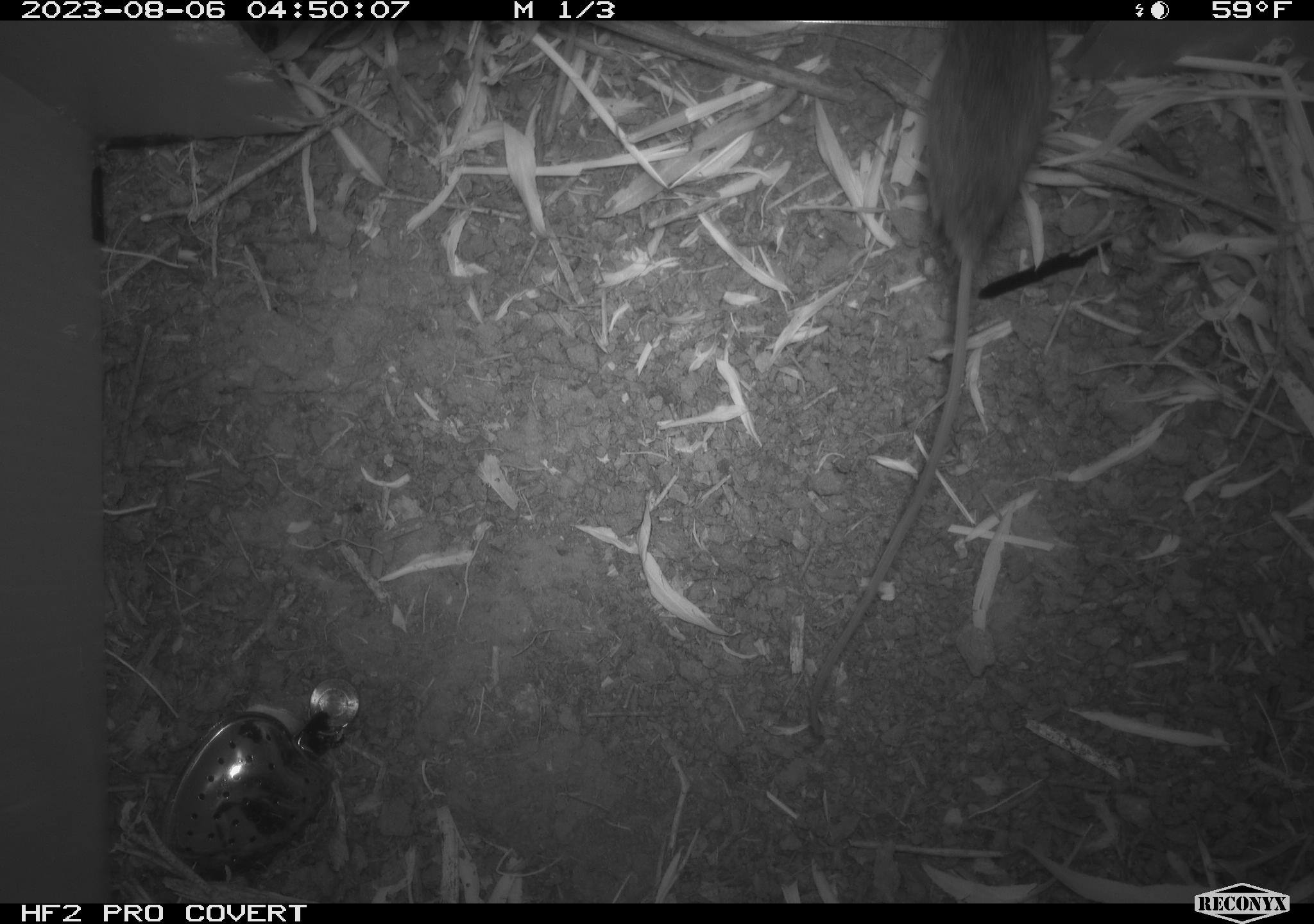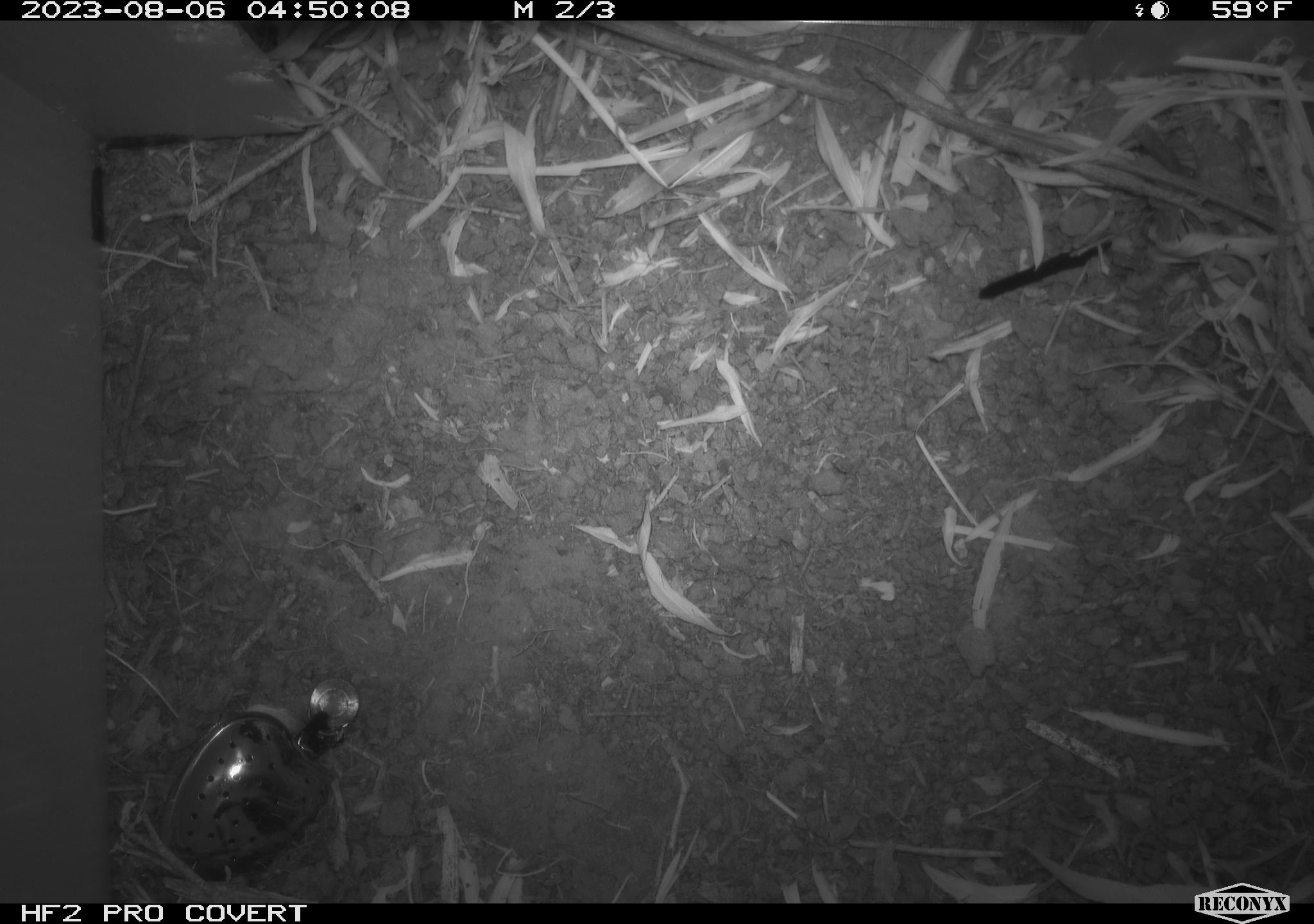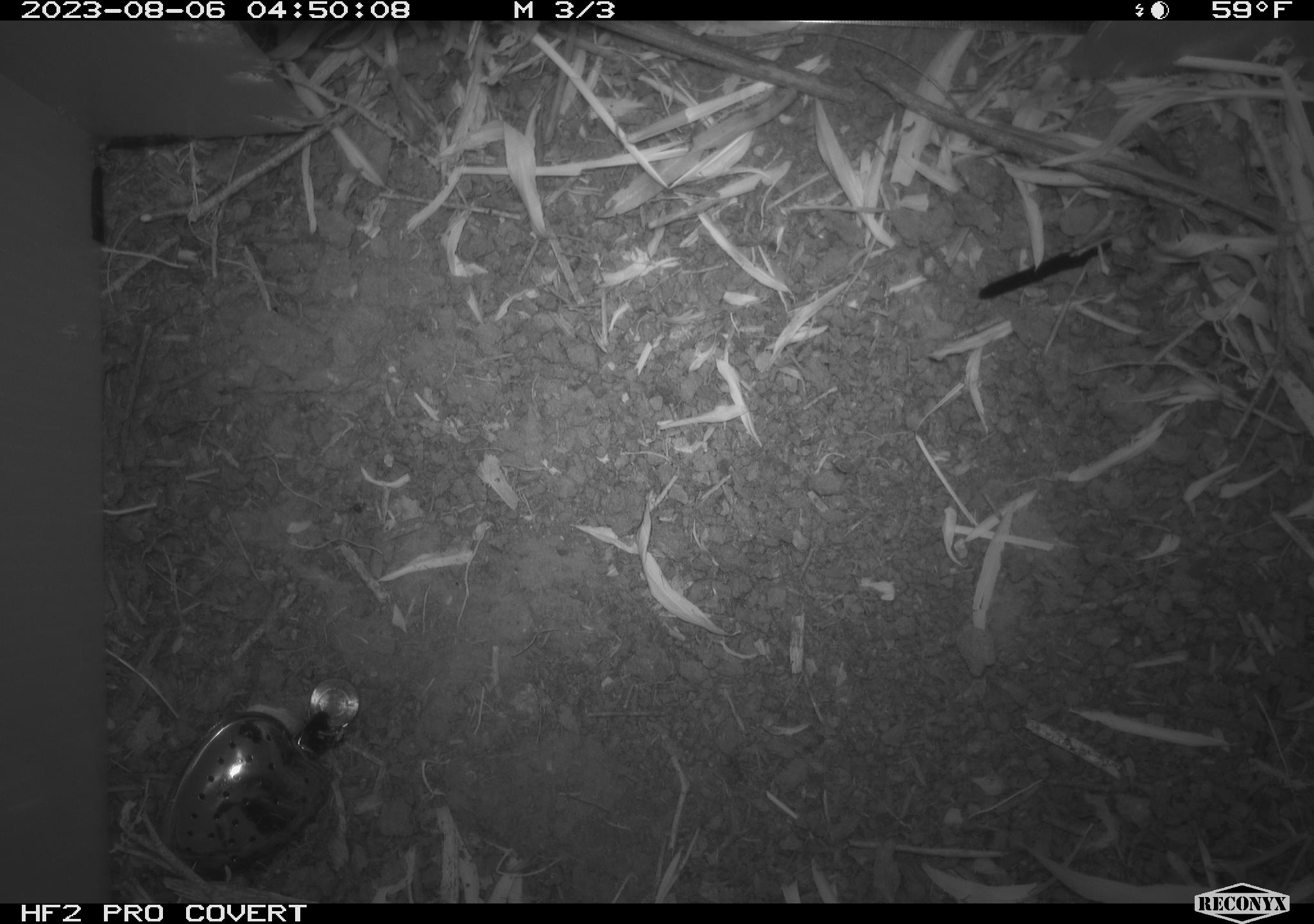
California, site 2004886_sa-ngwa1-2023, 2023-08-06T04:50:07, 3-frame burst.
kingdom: Animalia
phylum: Chordata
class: Mammalia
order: Rodentia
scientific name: Rodentia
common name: mouse species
Mouse species (Rodentia).